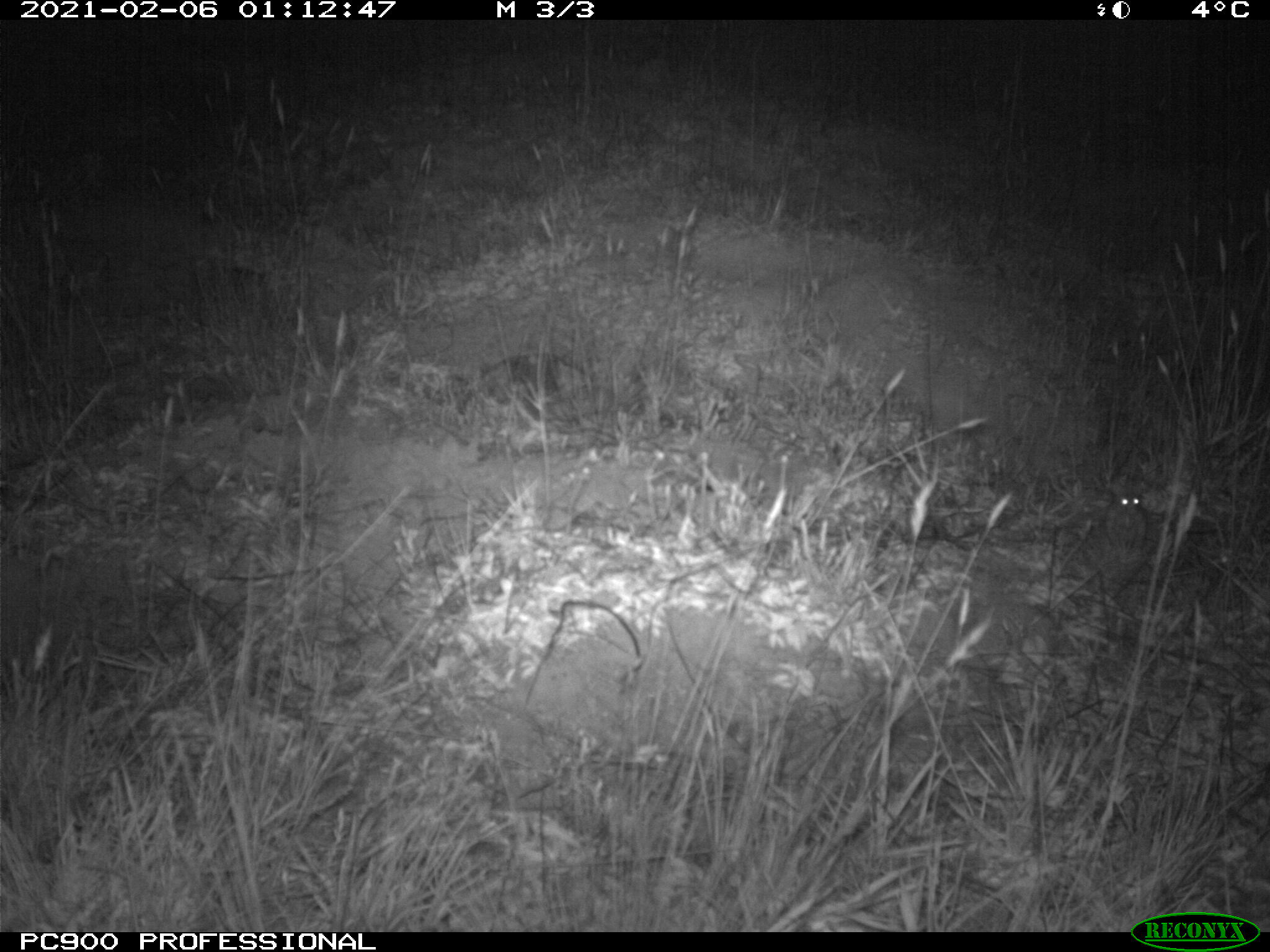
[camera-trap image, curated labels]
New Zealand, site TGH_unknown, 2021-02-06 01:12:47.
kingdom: Animalia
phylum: Chordata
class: Mammalia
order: Rodentia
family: Muridae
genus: Mus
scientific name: Mus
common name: mouse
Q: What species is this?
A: Mouse (Mus).